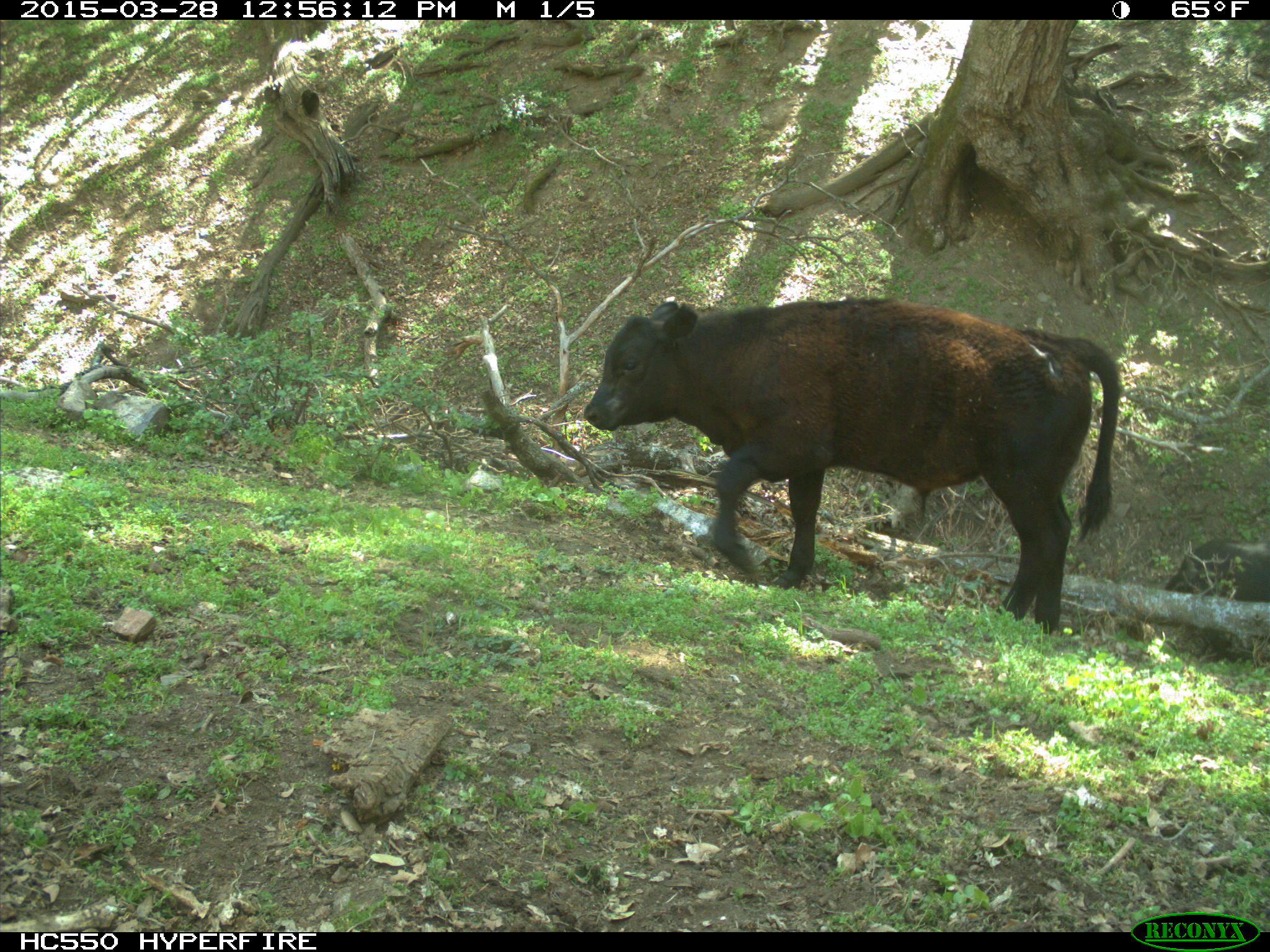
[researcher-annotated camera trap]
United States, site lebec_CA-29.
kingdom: Animalia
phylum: Chordata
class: Mammalia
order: Artiodactyla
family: Bovidae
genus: Bos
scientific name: Bos taurus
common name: domestic cow